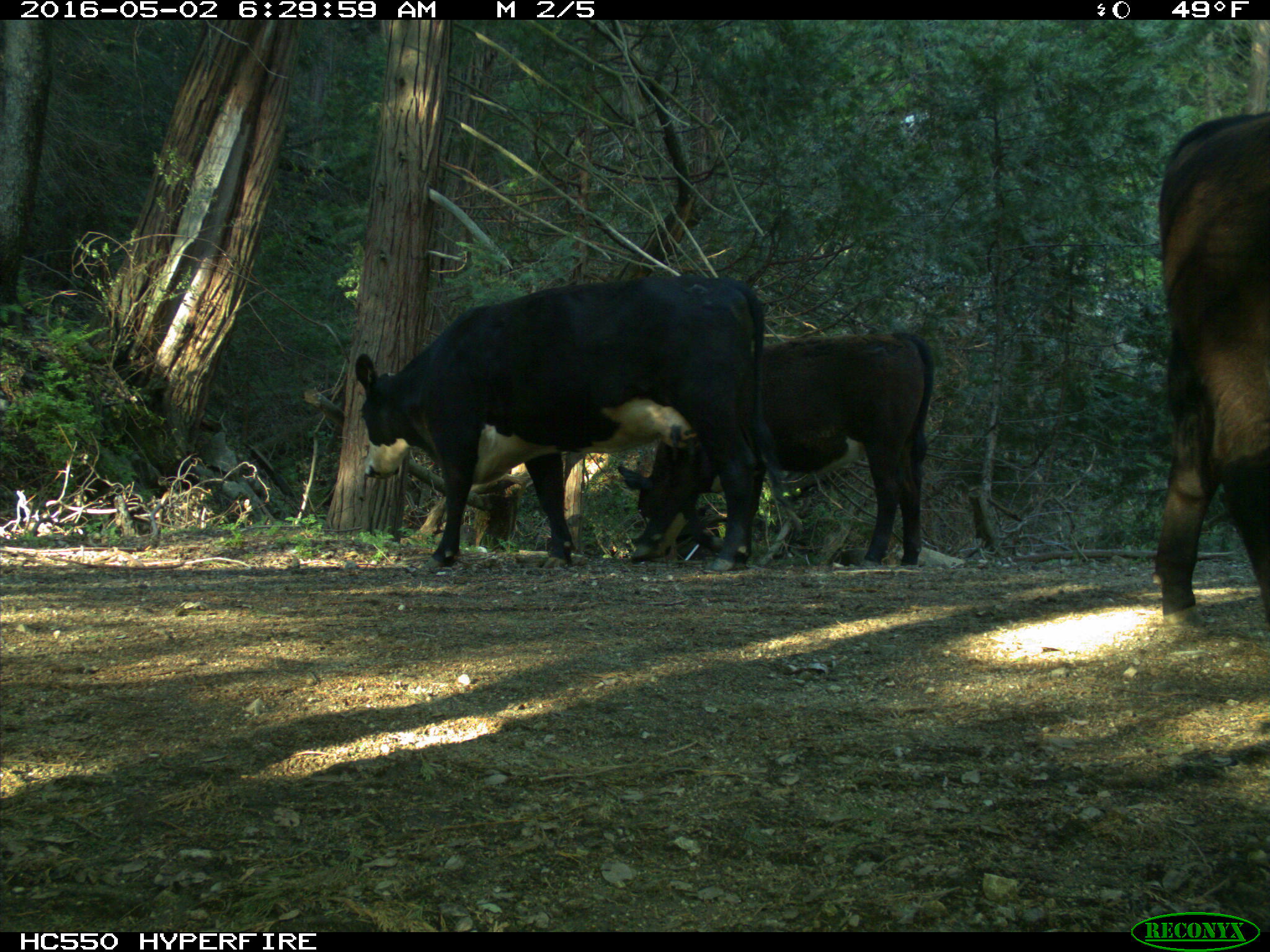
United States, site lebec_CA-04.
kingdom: Animalia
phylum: Chordata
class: Mammalia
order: Artiodactyla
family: Bovidae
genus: Bos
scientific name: Bos taurus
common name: domestic cow